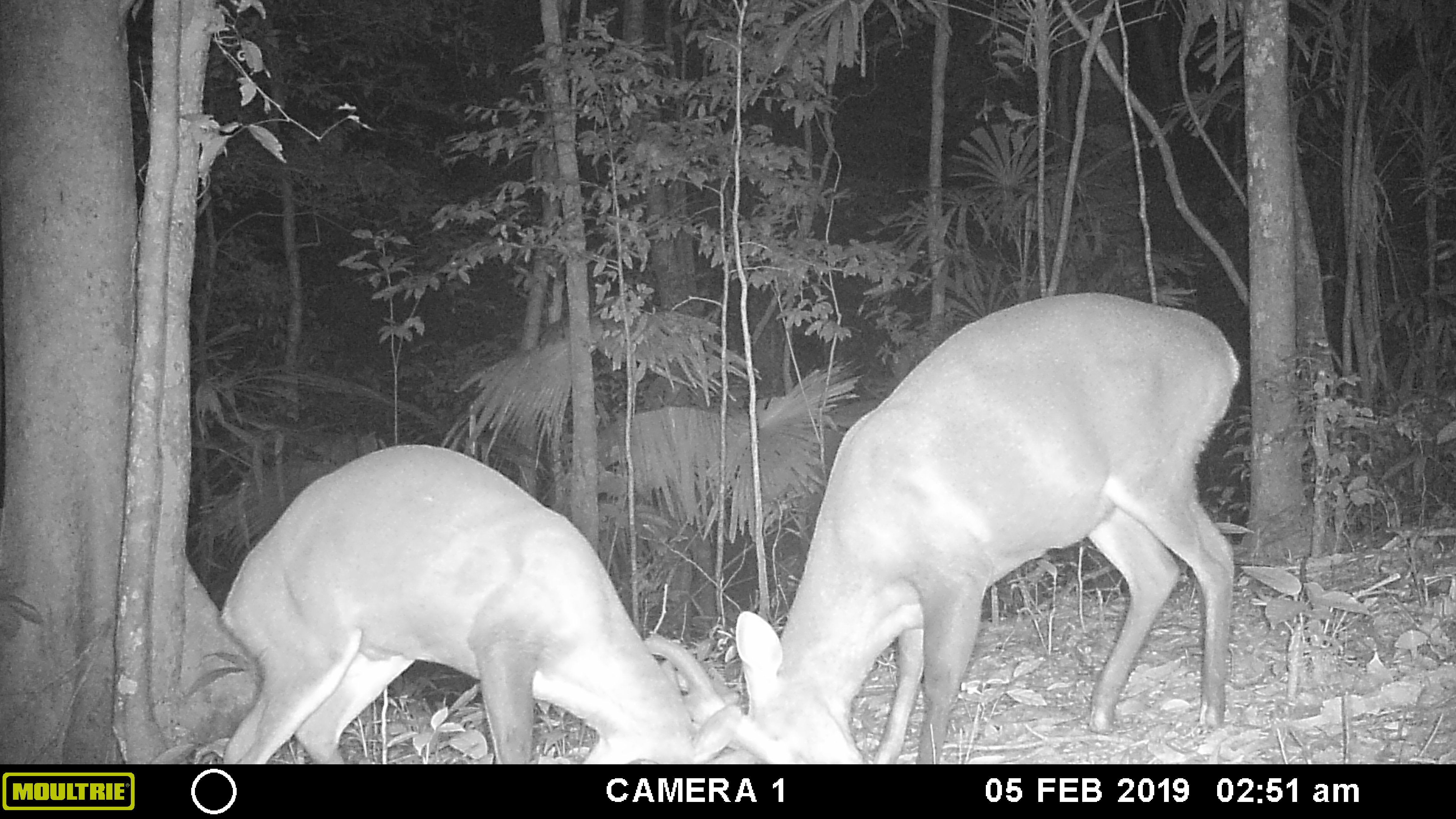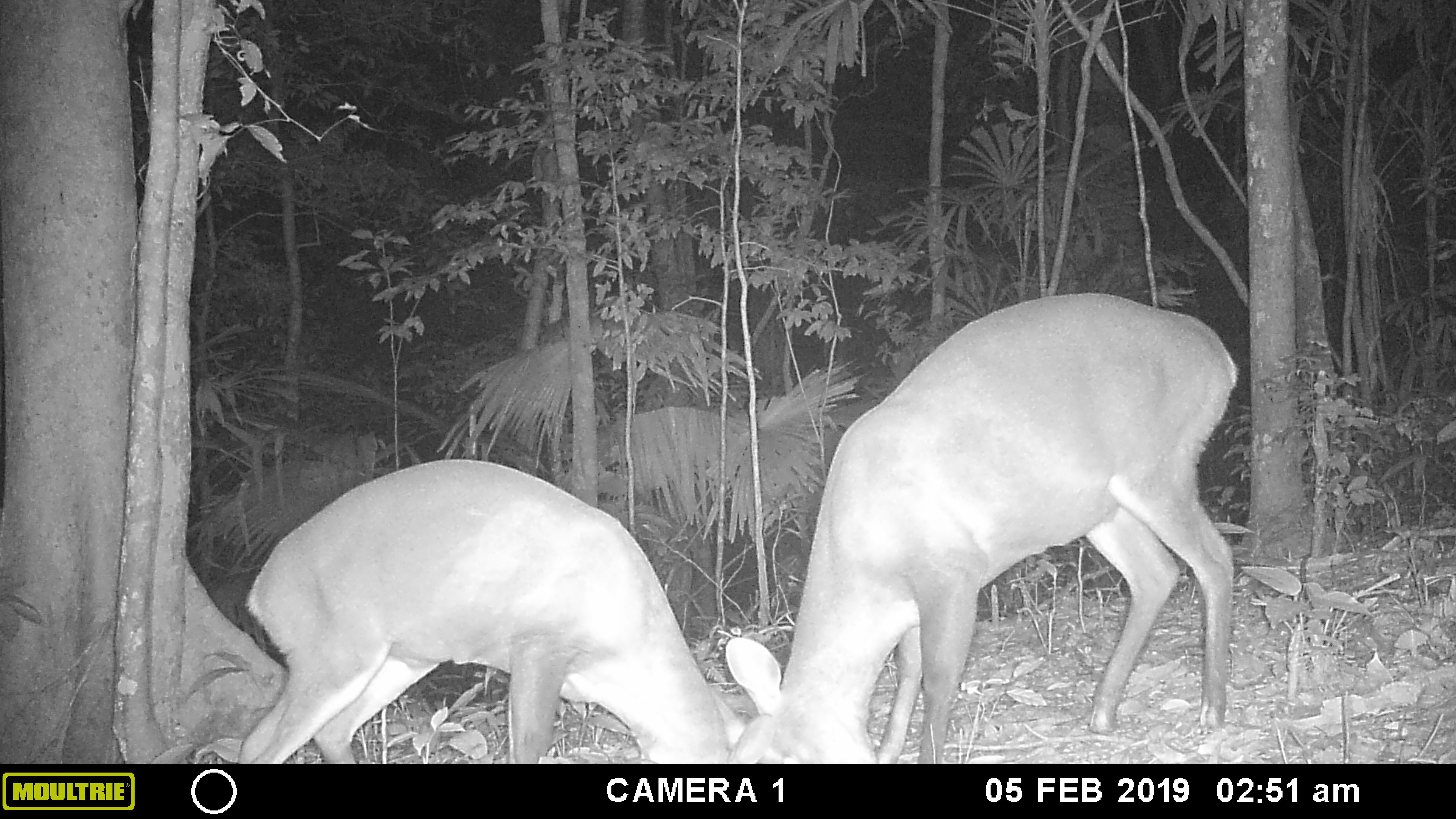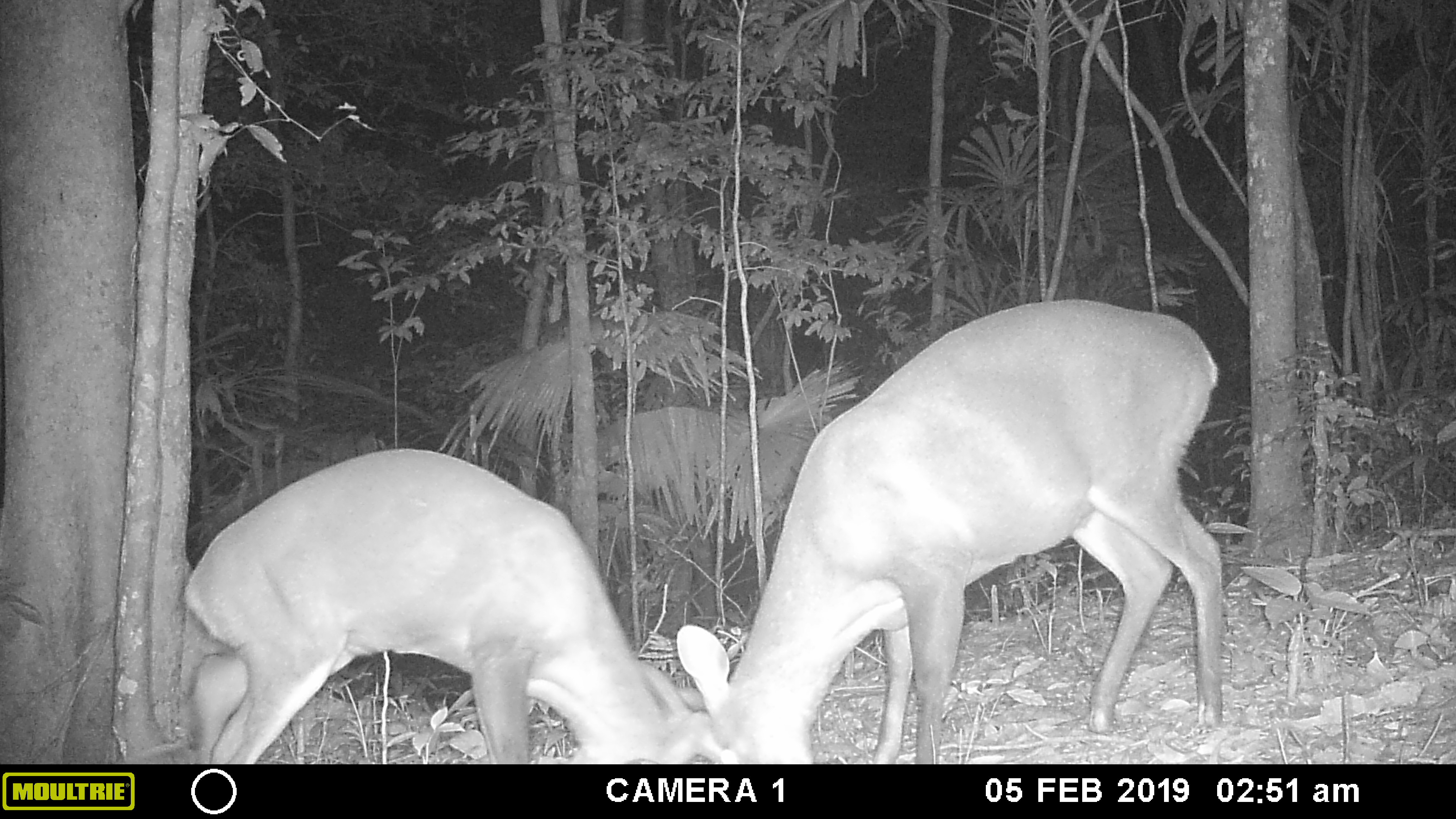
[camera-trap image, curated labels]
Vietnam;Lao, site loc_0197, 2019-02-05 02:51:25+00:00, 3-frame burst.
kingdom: Animalia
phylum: Chordata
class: Mammalia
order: Artiodactyla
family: Cervidae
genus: Muntiacus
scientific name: Muntiacus vuquangensis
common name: large-antlered muntjac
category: large antlered muntjac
Large antlered muntjac (large-antlered muntjac) (Muntiacus vuquangensis). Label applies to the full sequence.